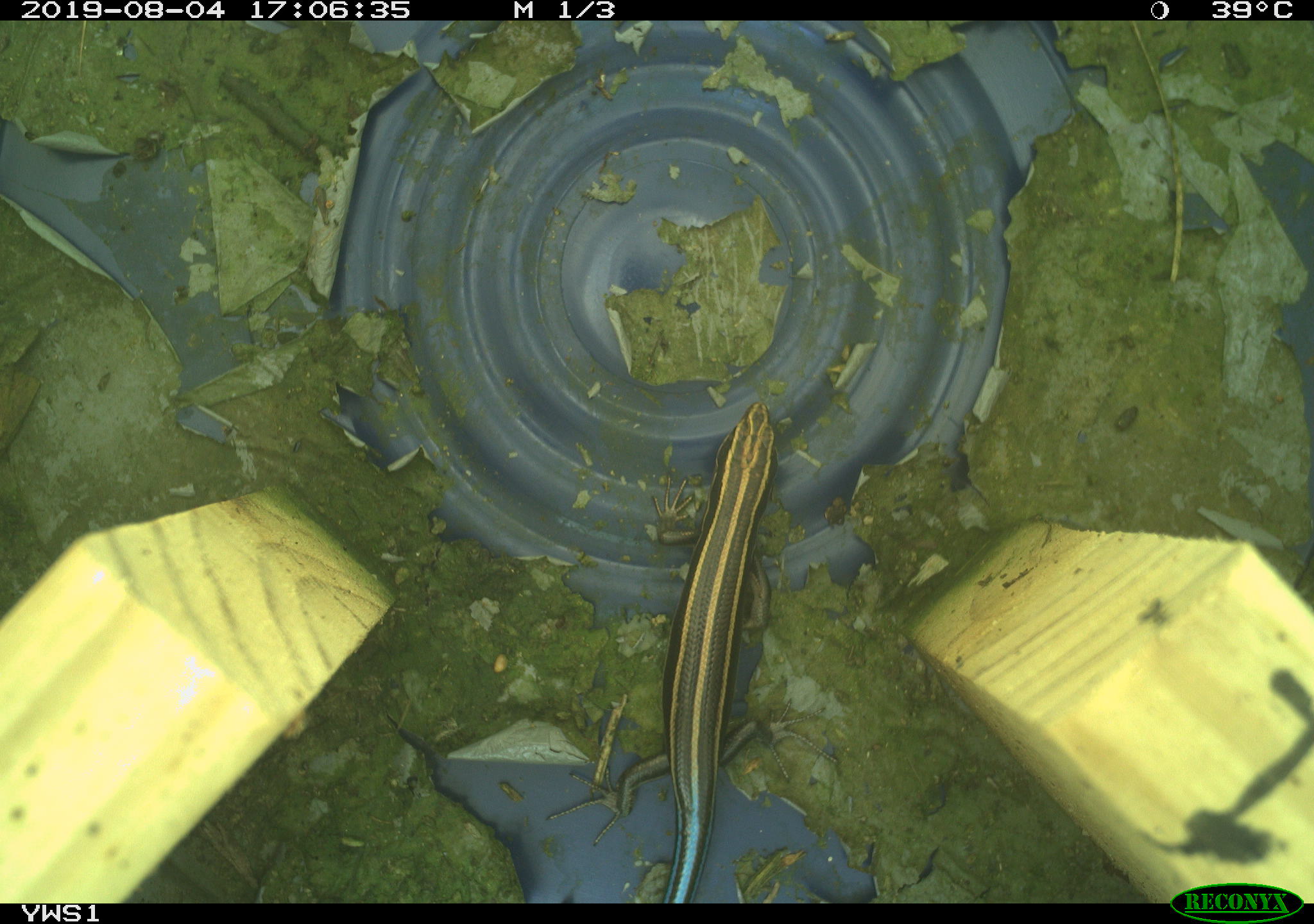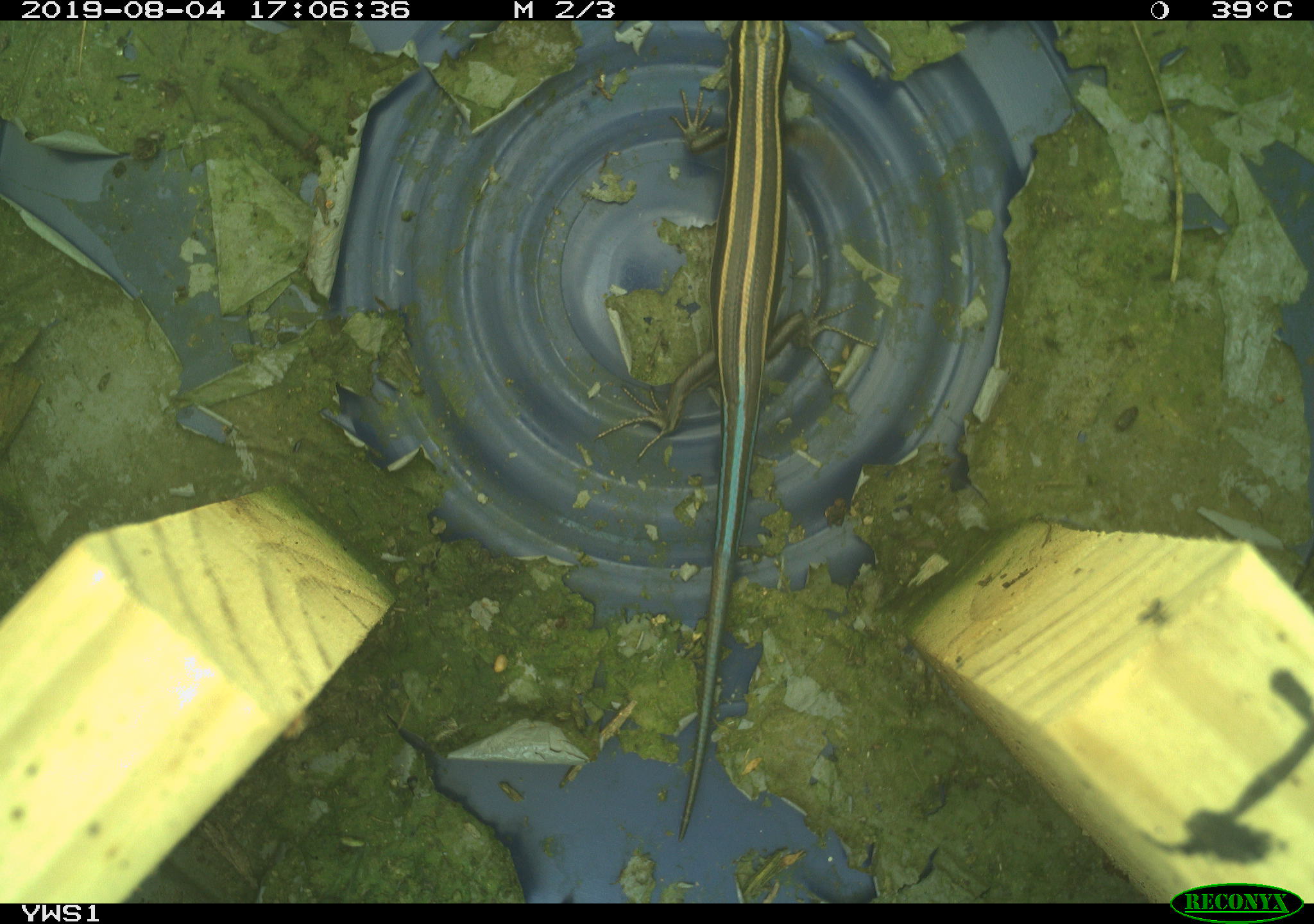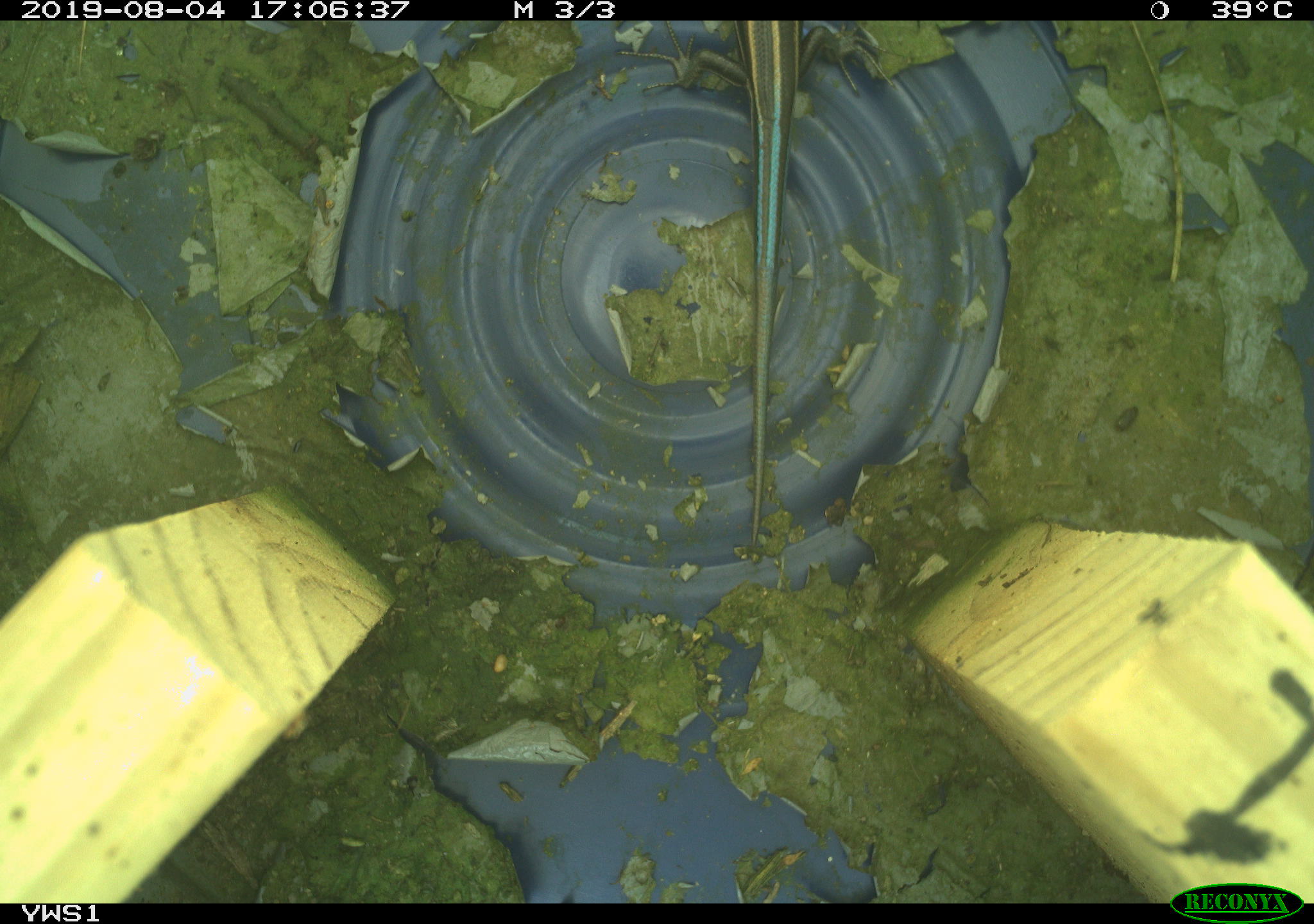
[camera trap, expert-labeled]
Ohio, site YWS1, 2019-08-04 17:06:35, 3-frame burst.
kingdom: Animalia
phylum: Chordata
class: Reptilia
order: Squamata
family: Scincidae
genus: Plestiodon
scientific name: Plestiodon fasciatus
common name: common five-lined skink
Common five-lined skink (Plestiodon fasciatus).